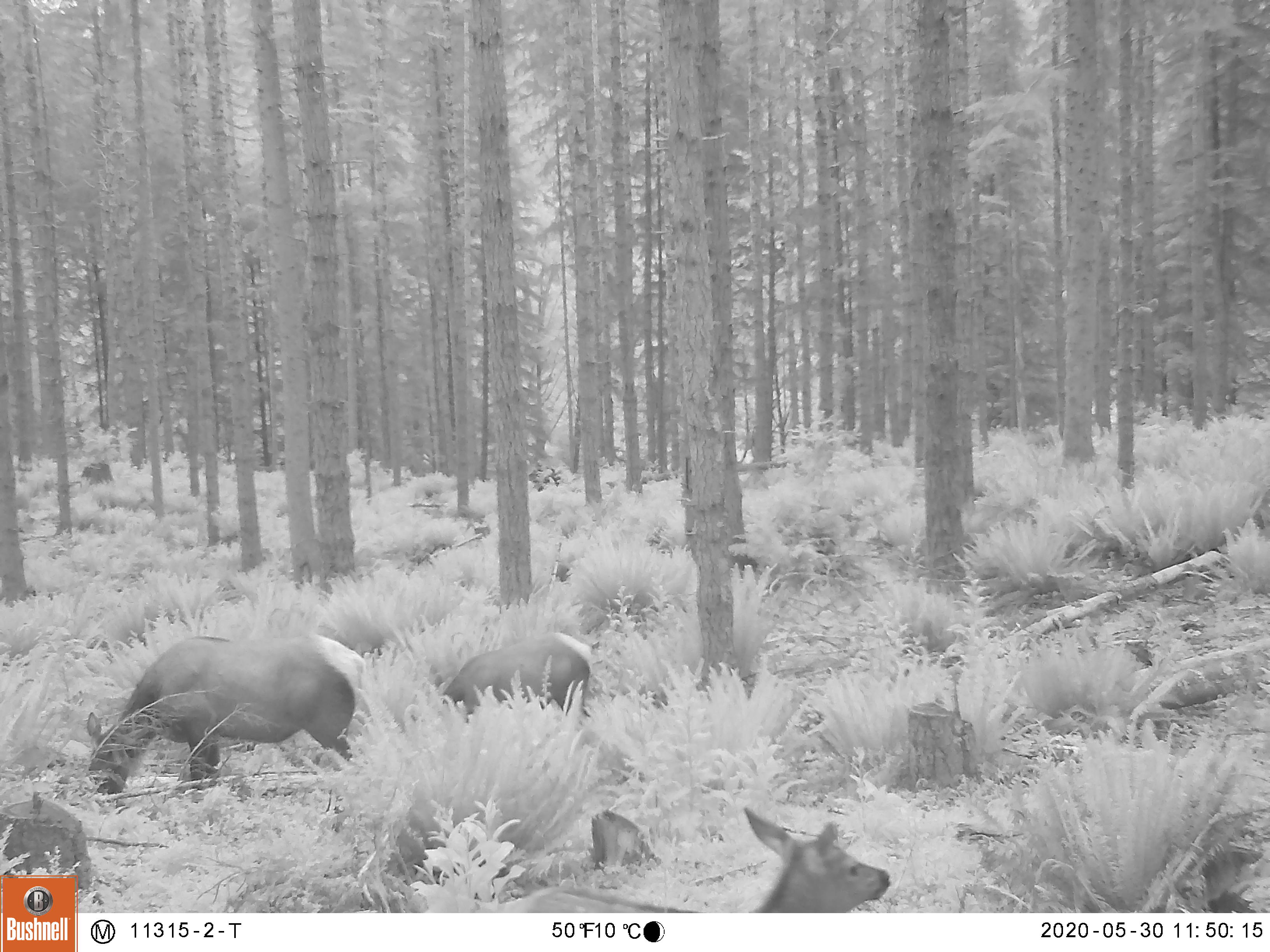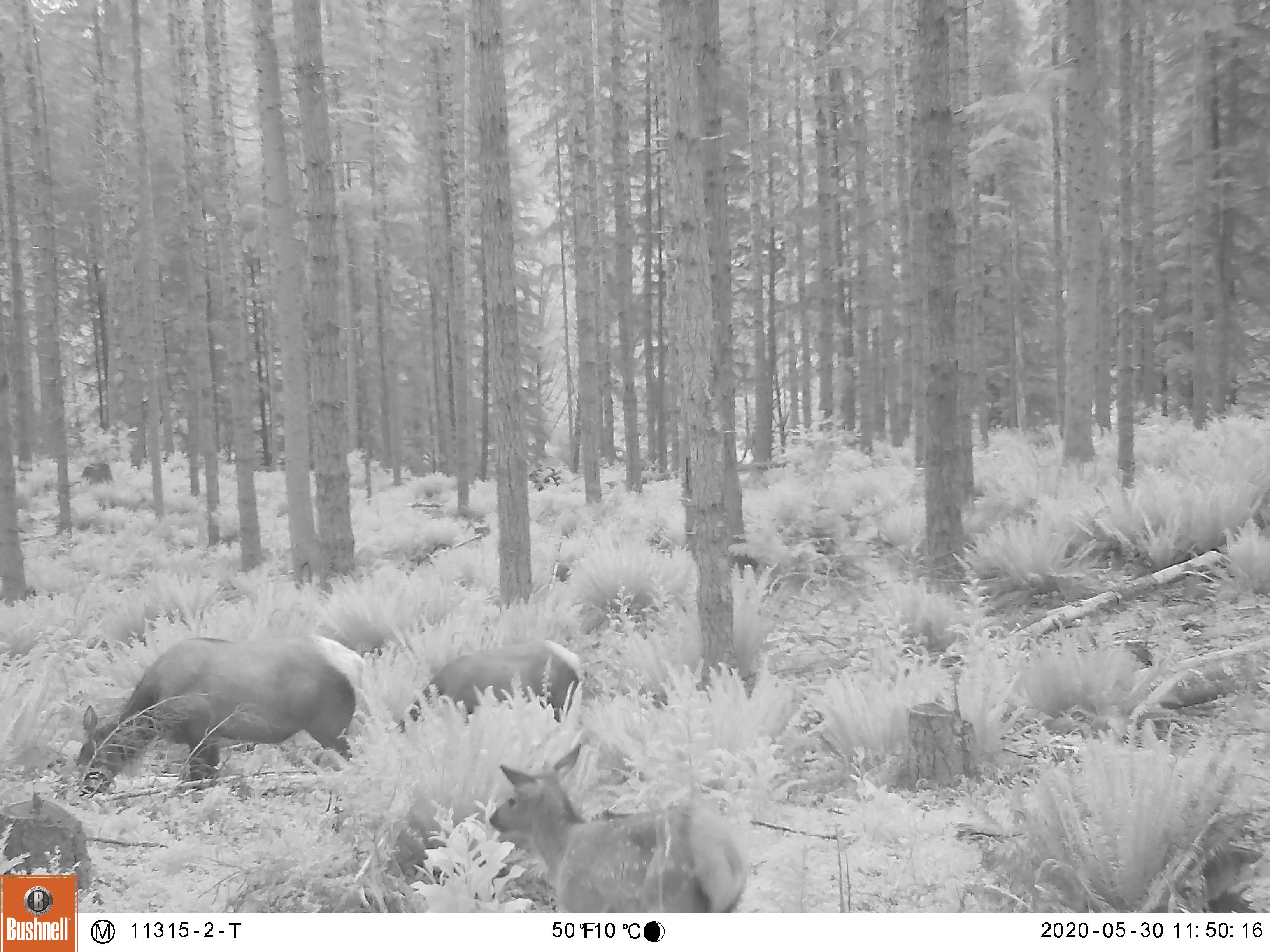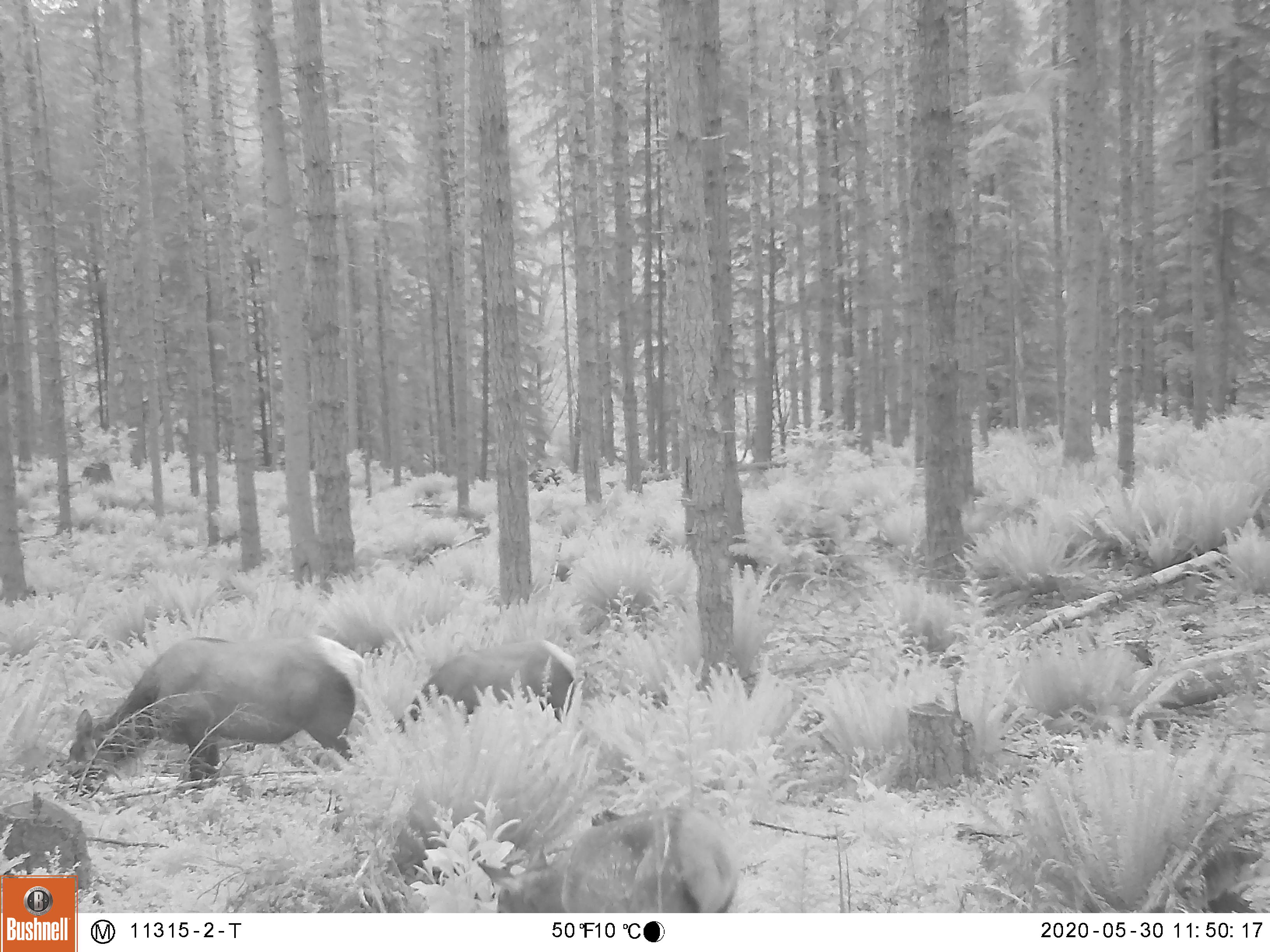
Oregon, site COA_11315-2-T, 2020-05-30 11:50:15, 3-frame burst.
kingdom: Animalia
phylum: Chordata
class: Mammalia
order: Artiodactyla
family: Cervidae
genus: Cervus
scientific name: Cervus canadensis roosevelti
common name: roosevelt elk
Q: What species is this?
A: Roosevelt elk (Cervus canadensis roosevelti).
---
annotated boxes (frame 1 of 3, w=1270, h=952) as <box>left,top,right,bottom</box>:
roosevelt elk: <box>78,622,378,798</box>; <box>741,807,902,909</box>; <box>437,622,605,717</box>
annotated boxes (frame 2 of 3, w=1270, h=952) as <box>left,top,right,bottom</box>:
roosevelt elk: <box>67,629,369,803</box>; <box>481,741,748,906</box>; <box>400,635,591,732</box>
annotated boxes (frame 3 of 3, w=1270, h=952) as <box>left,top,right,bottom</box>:
roosevelt elk: <box>64,622,375,803</box>; <box>475,796,739,904</box>; <box>391,629,589,734</box>